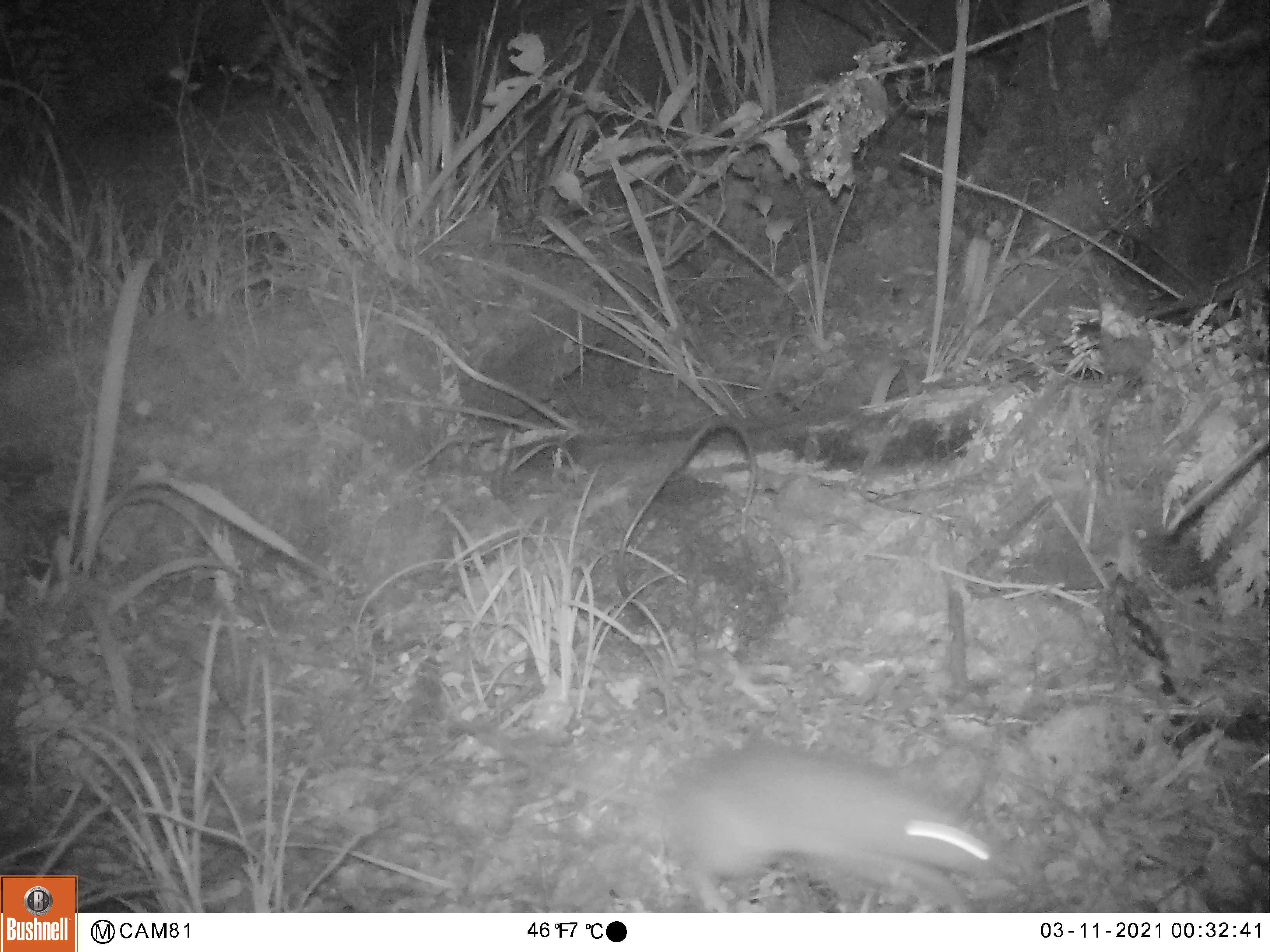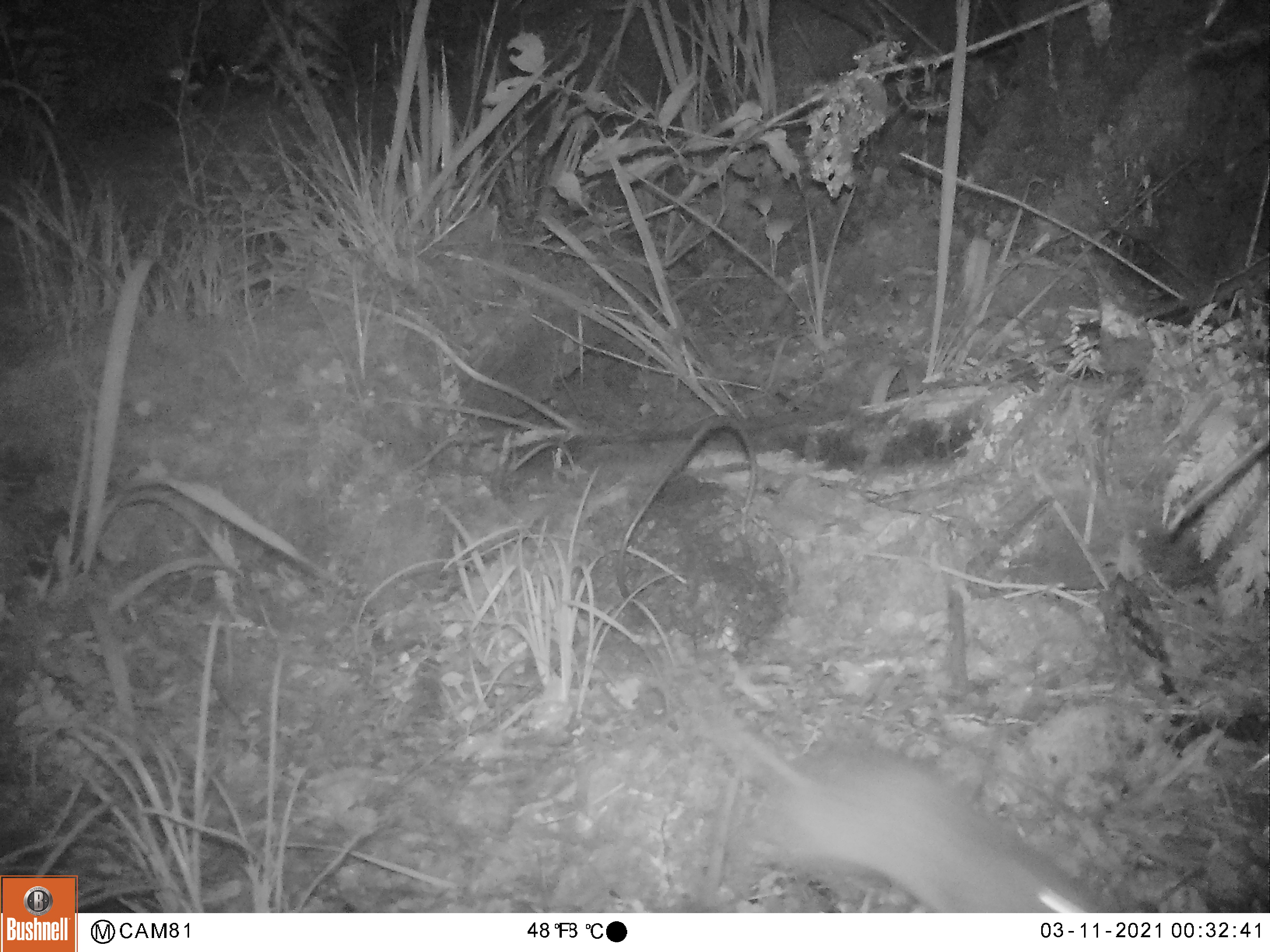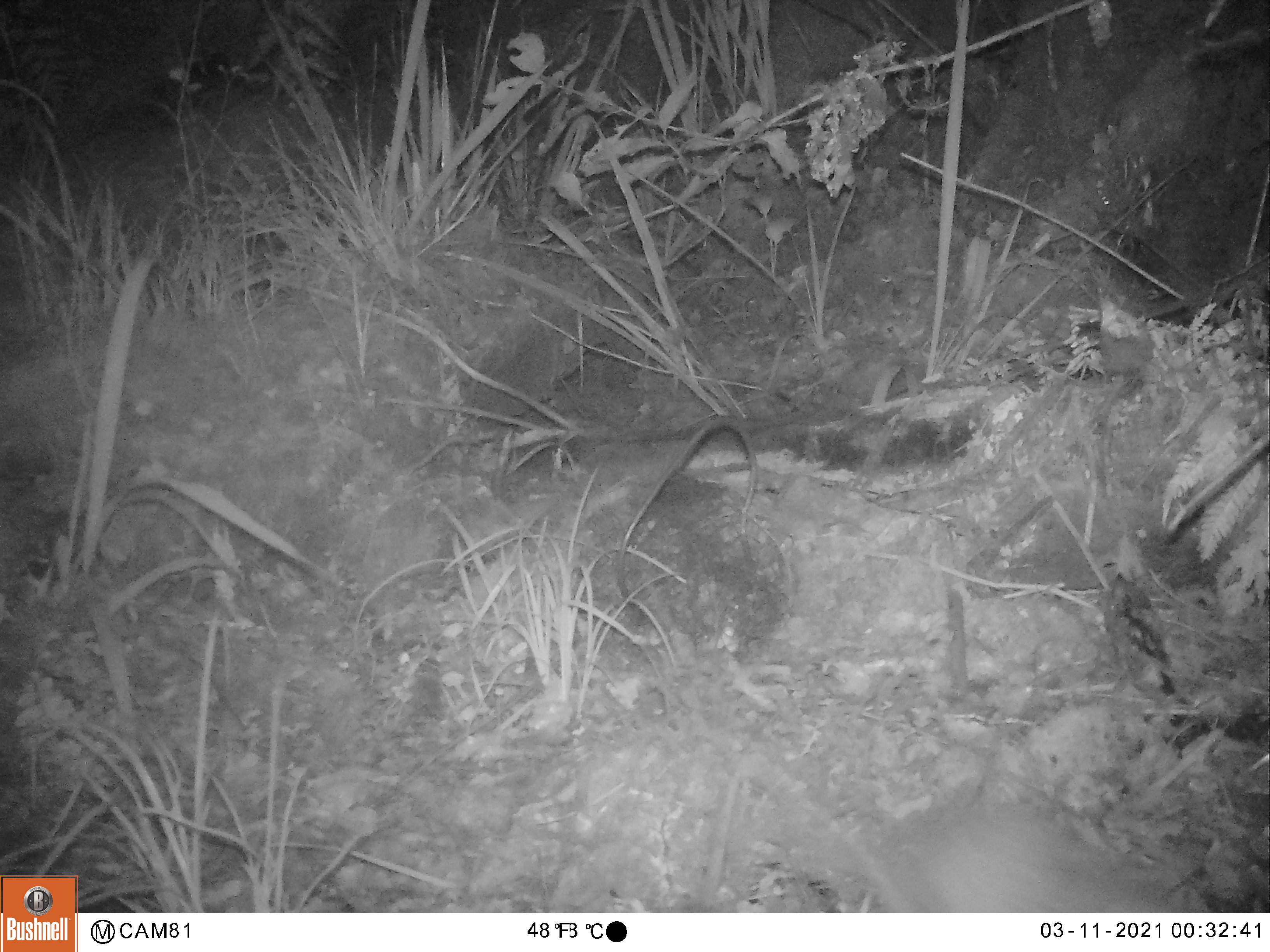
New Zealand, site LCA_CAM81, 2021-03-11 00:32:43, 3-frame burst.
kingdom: Animalia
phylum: Chordata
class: Mammalia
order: Rodentia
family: Muridae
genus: Rattus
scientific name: Rattus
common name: rat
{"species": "rat (Rattus)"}